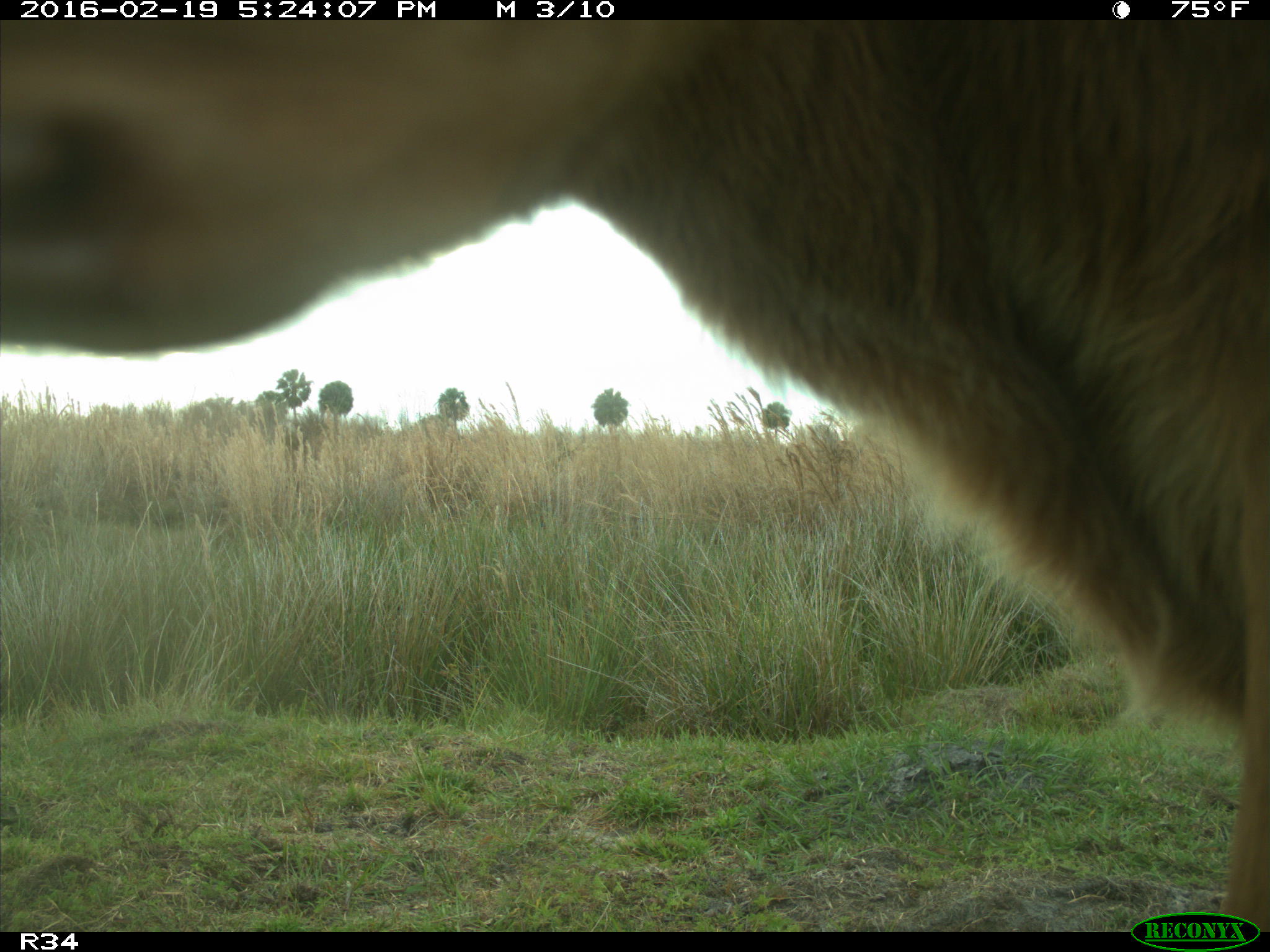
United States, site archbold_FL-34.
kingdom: Animalia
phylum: Chordata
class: Mammalia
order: Artiodactyla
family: Bovidae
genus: Bos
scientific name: Bos taurus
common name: domestic cow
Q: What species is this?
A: Bos taurus (domestic cow).